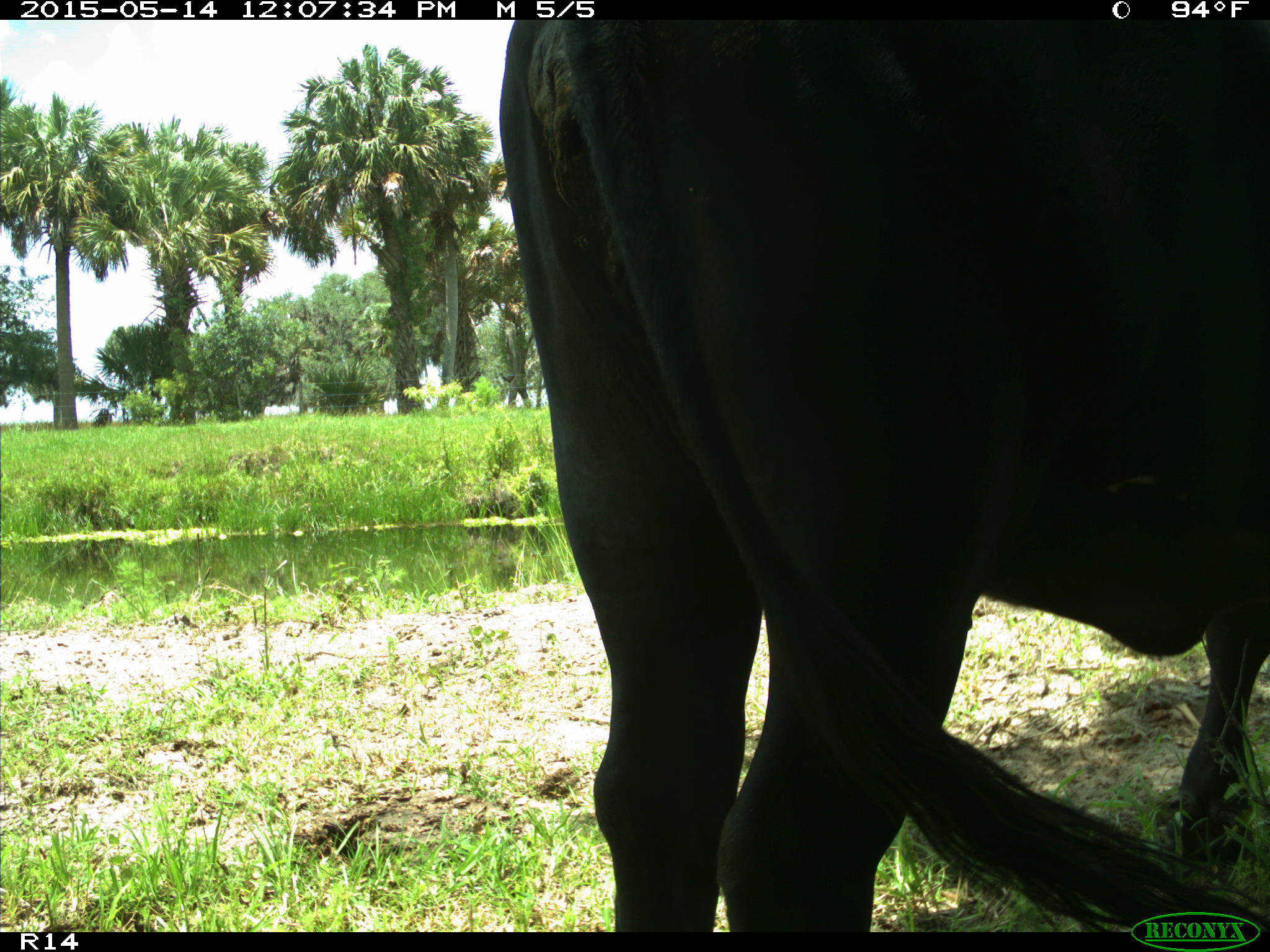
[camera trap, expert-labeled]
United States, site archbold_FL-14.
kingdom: Animalia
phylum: Chordata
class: Mammalia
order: Artiodactyla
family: Bovidae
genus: Bos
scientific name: Bos taurus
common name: domestic cow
Bos taurus (domestic cow).